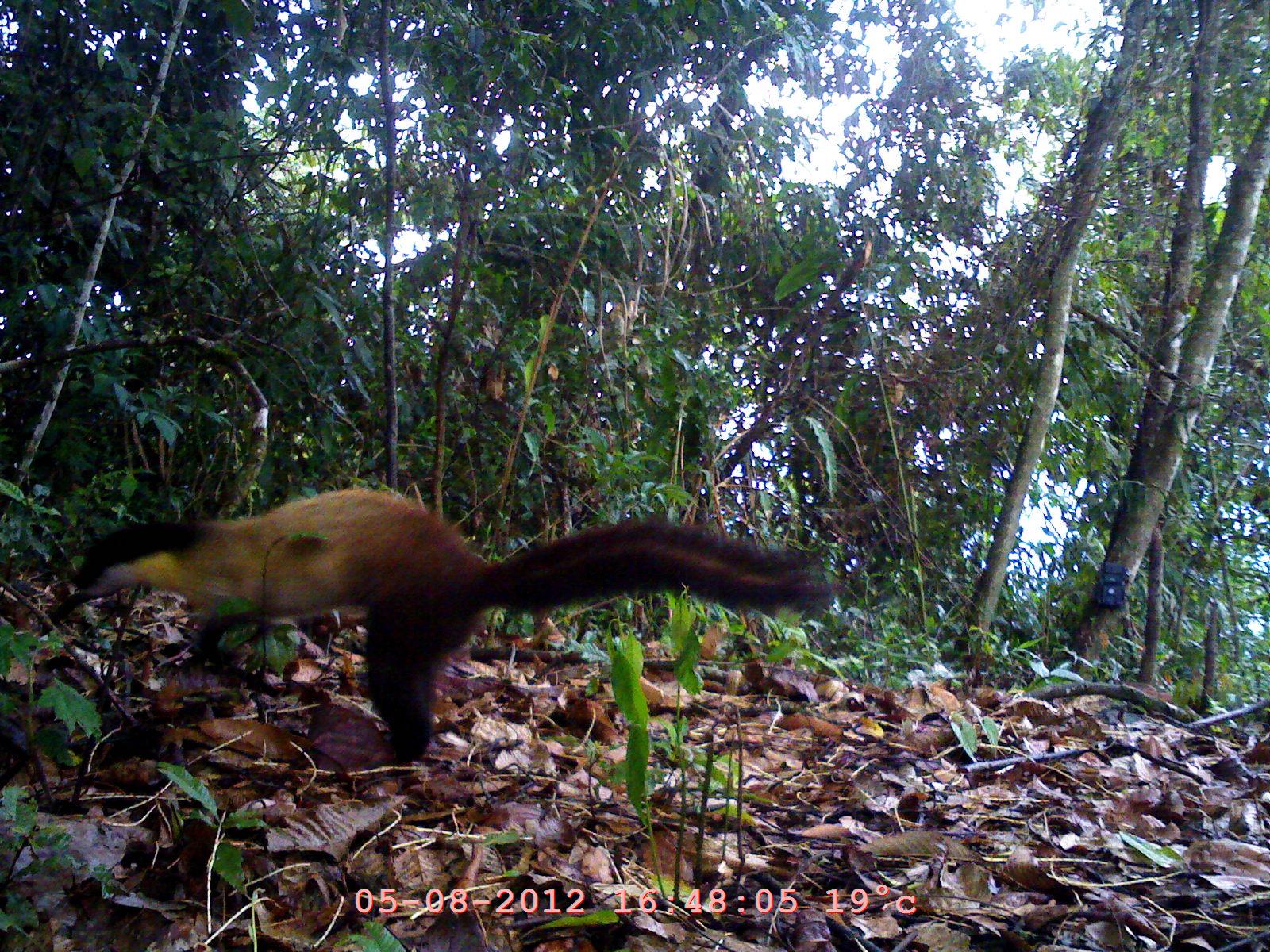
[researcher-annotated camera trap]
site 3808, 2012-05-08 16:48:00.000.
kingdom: Animalia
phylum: Chordata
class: Mammalia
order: Carnivora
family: Mustelidae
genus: Martes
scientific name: Martes flavigula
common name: yellow-throated marten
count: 1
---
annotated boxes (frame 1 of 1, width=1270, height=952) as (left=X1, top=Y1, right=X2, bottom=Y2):
martes flavigula: (left=70, top=486, right=834, bottom=762)